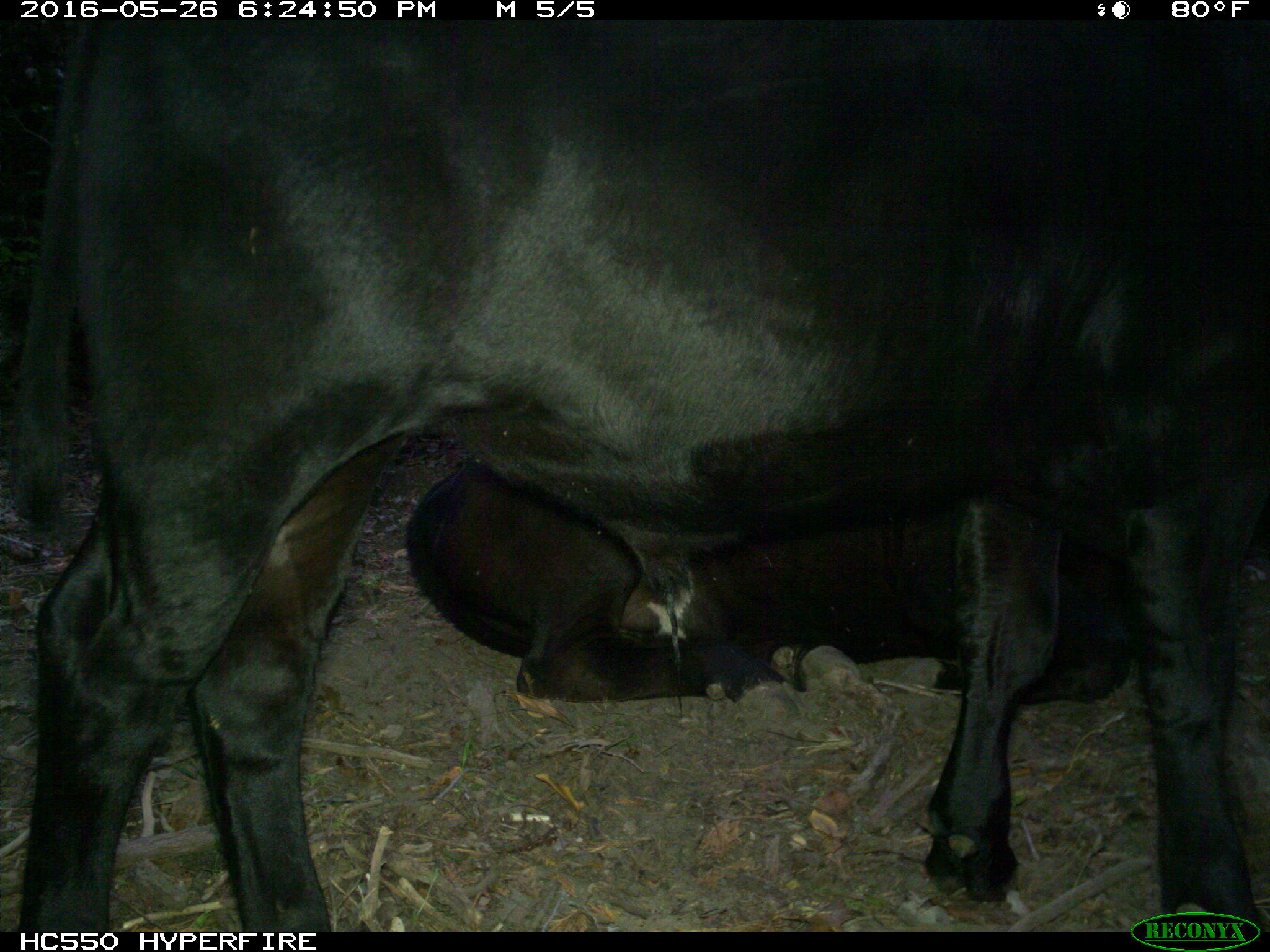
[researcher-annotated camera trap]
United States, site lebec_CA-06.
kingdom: Animalia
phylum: Chordata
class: Mammalia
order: Artiodactyla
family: Bovidae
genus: Bos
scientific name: Bos taurus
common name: domestic cow